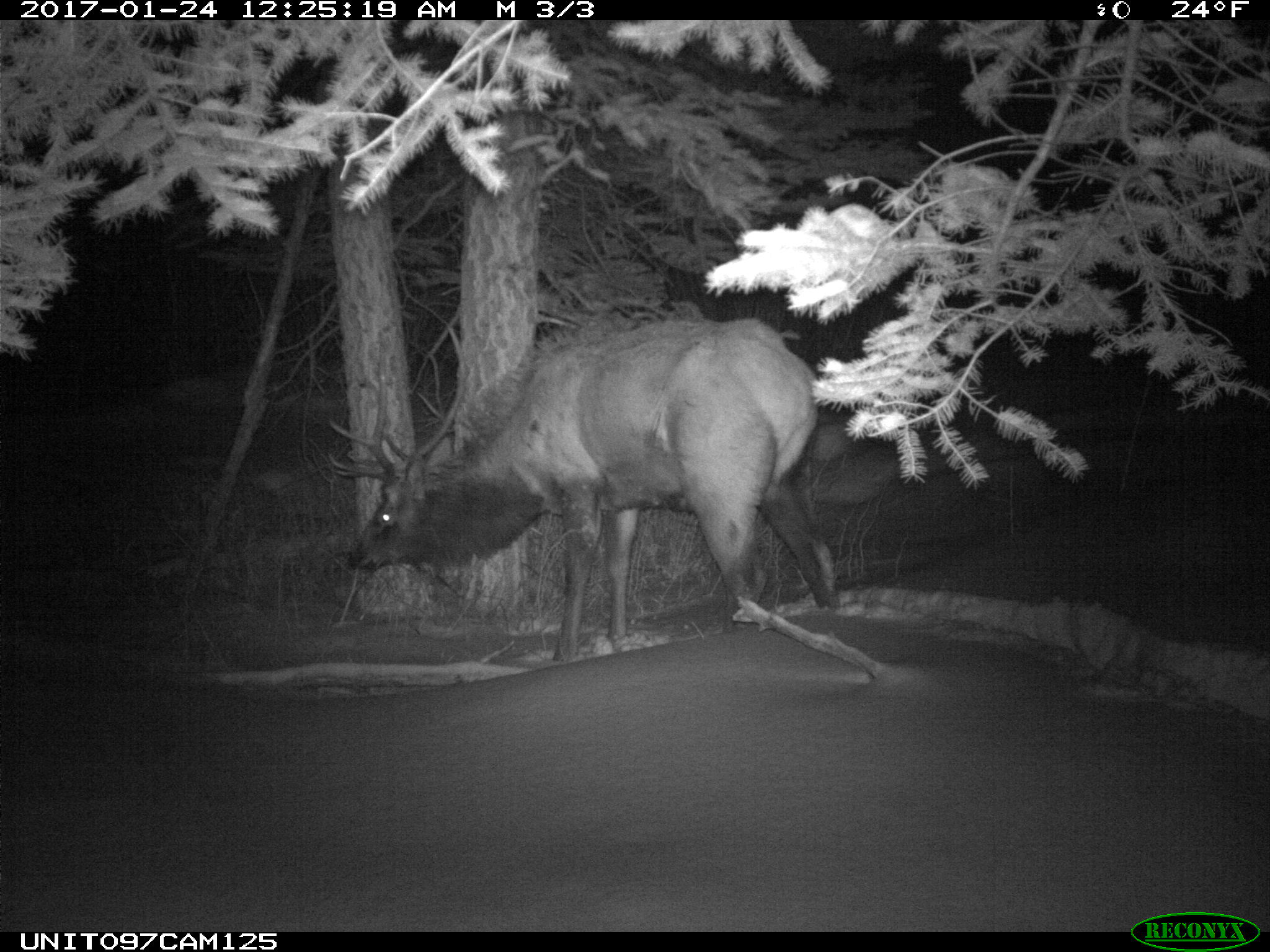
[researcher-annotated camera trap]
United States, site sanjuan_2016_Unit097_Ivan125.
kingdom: Animalia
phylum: Chordata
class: Mammalia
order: Artiodactyla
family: Cervidae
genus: Cervus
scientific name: Cervus elaphus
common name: red deer